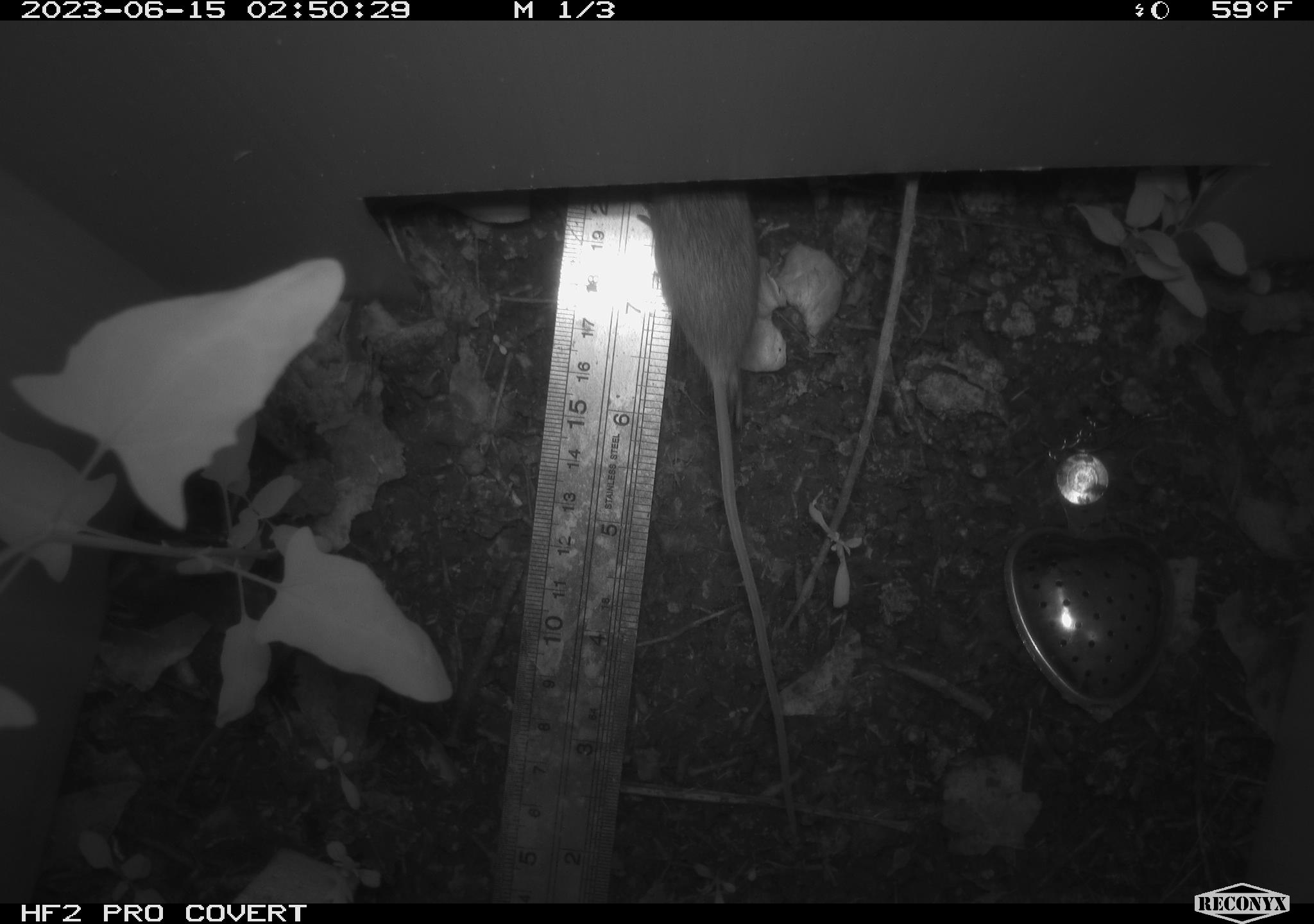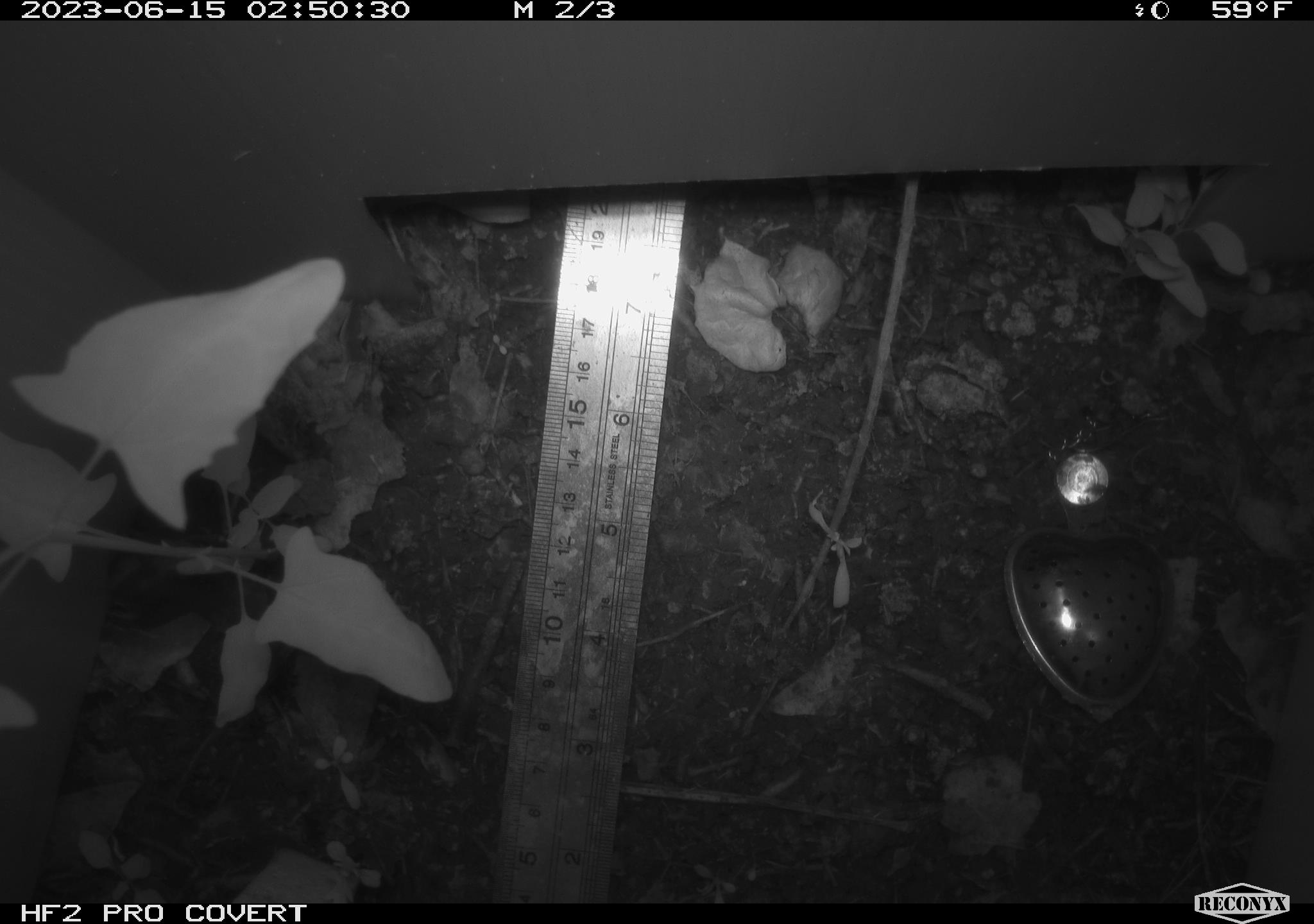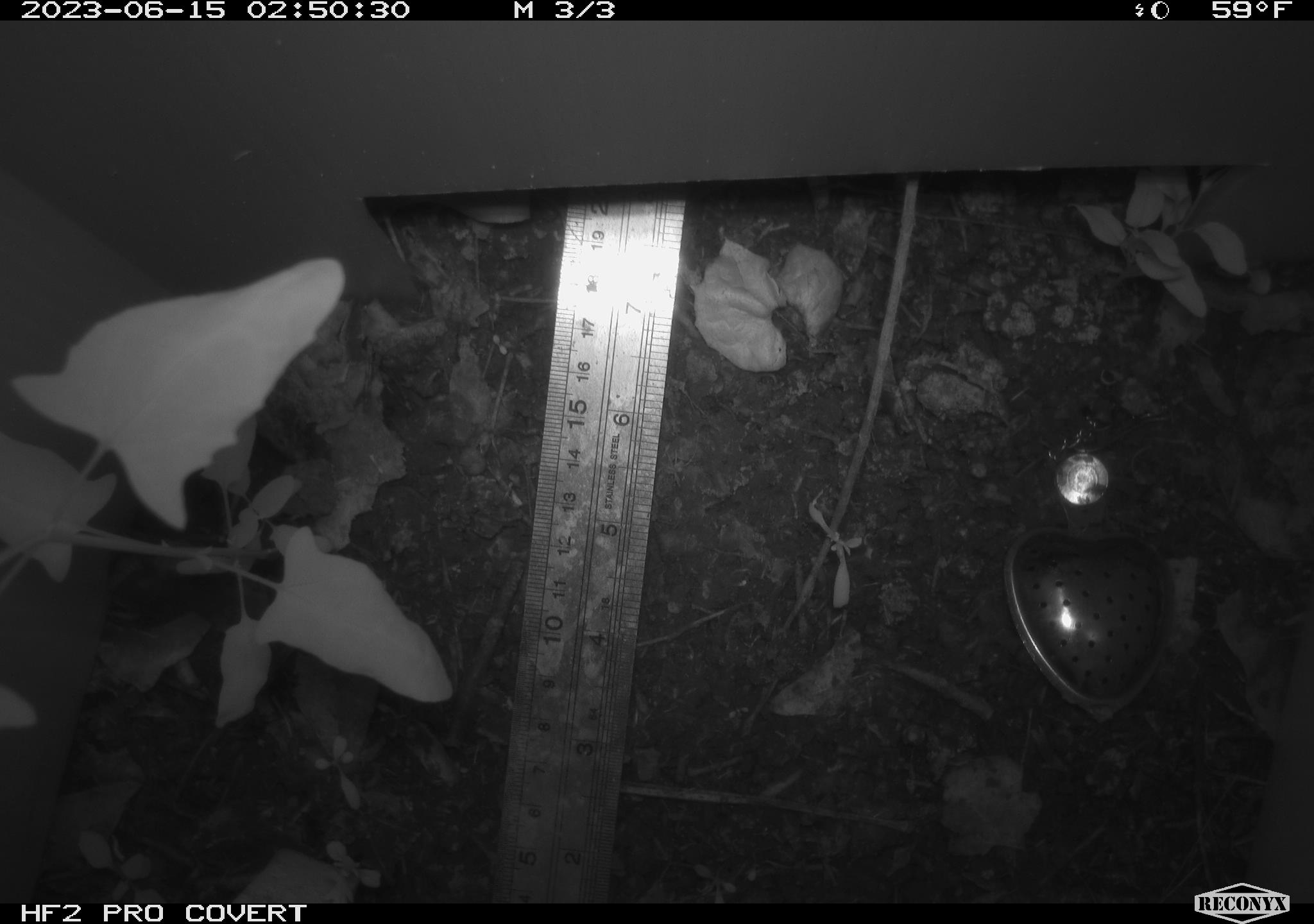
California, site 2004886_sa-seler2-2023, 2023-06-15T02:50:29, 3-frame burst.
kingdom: Animalia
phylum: Chordata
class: Mammalia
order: Rodentia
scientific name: Rodentia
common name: mouse species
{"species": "mouse species (Rodentia)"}